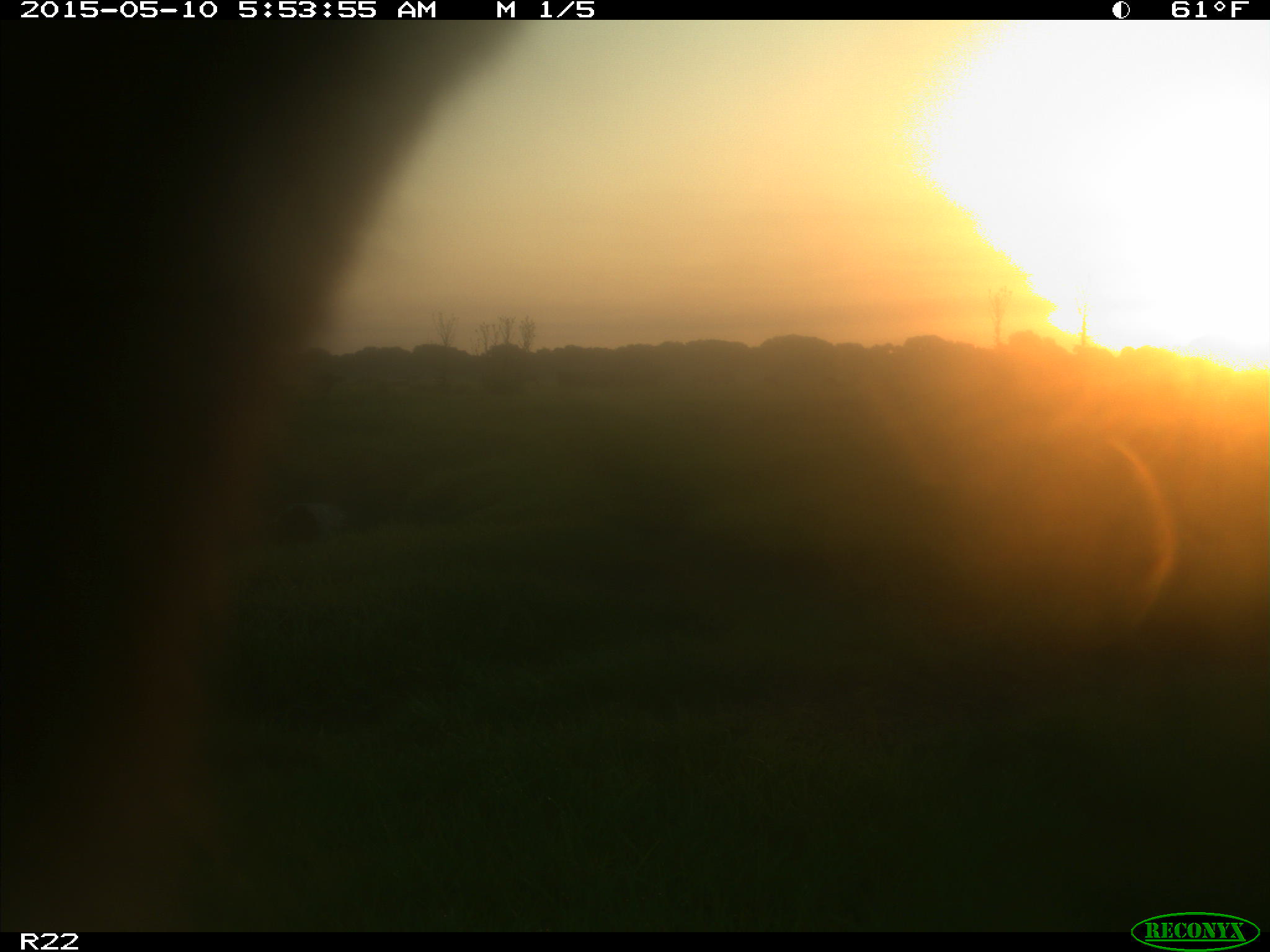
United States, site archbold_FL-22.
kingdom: Animalia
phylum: Chordata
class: Mammalia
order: Artiodactyla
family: Bovidae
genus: Bos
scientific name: Bos taurus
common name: domestic cow